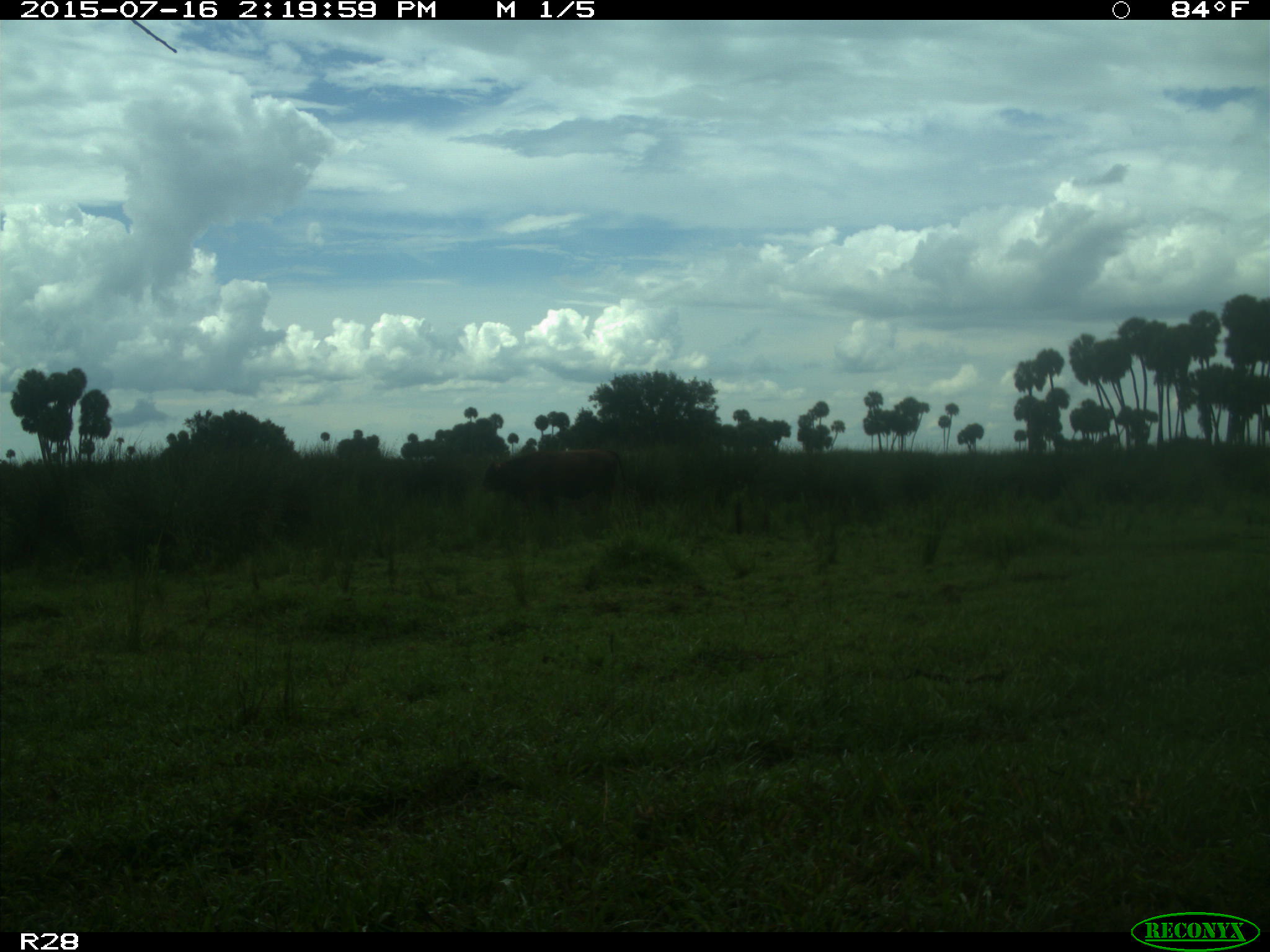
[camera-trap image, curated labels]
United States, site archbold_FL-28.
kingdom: Animalia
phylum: Chordata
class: Mammalia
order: Artiodactyla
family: Bovidae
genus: Bos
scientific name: Bos taurus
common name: domestic cow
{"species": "Bos taurus (domestic cow)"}